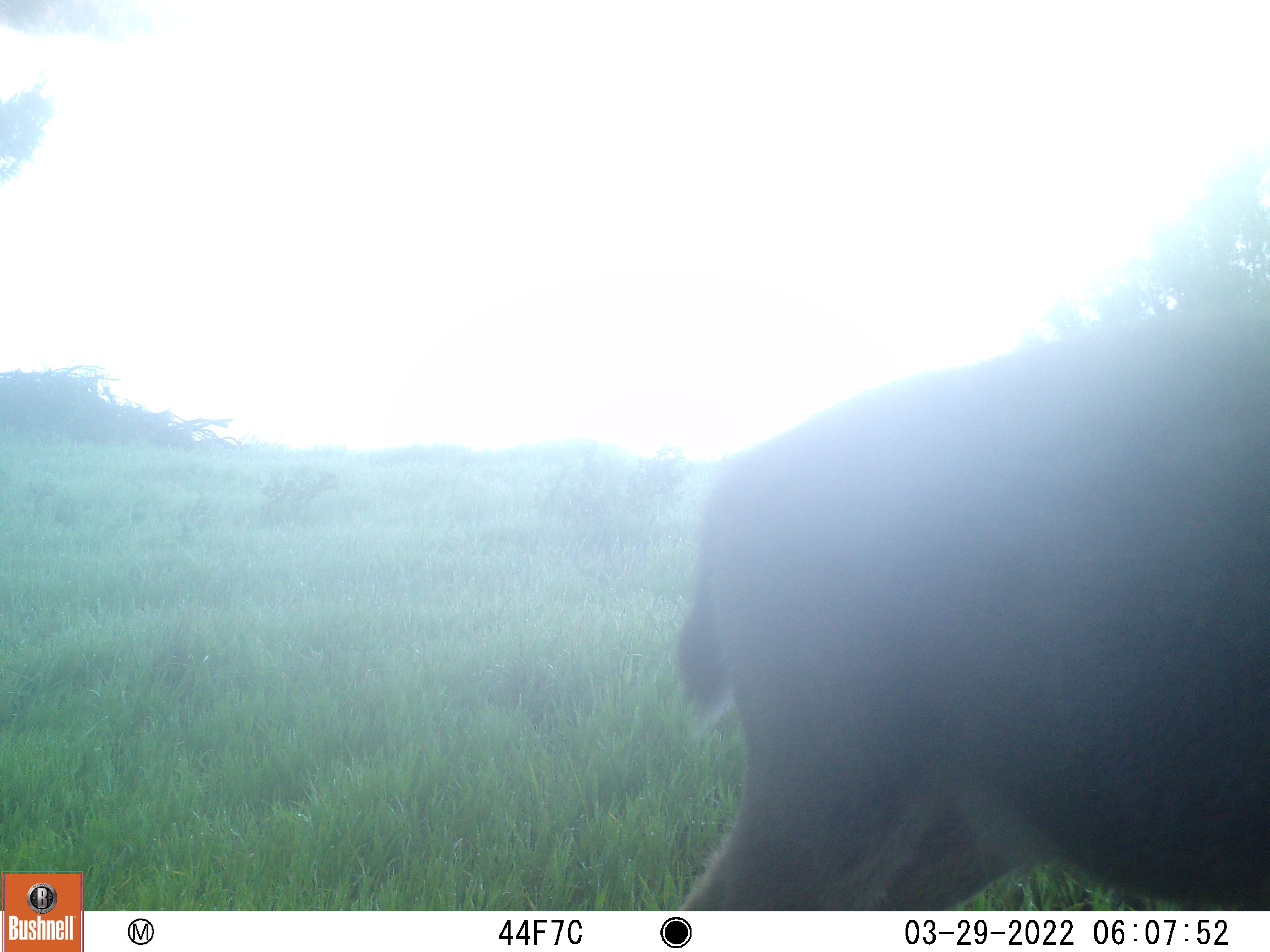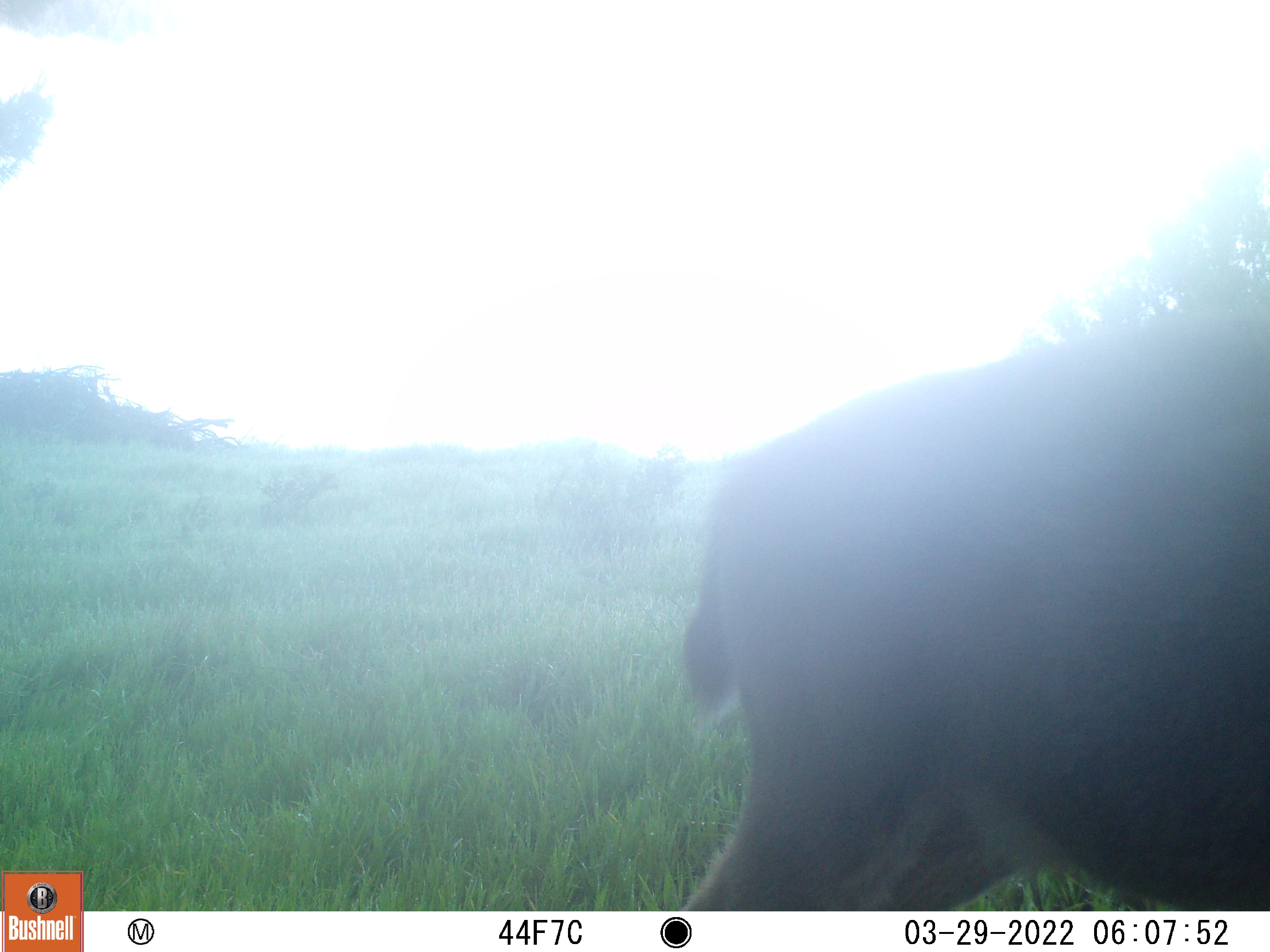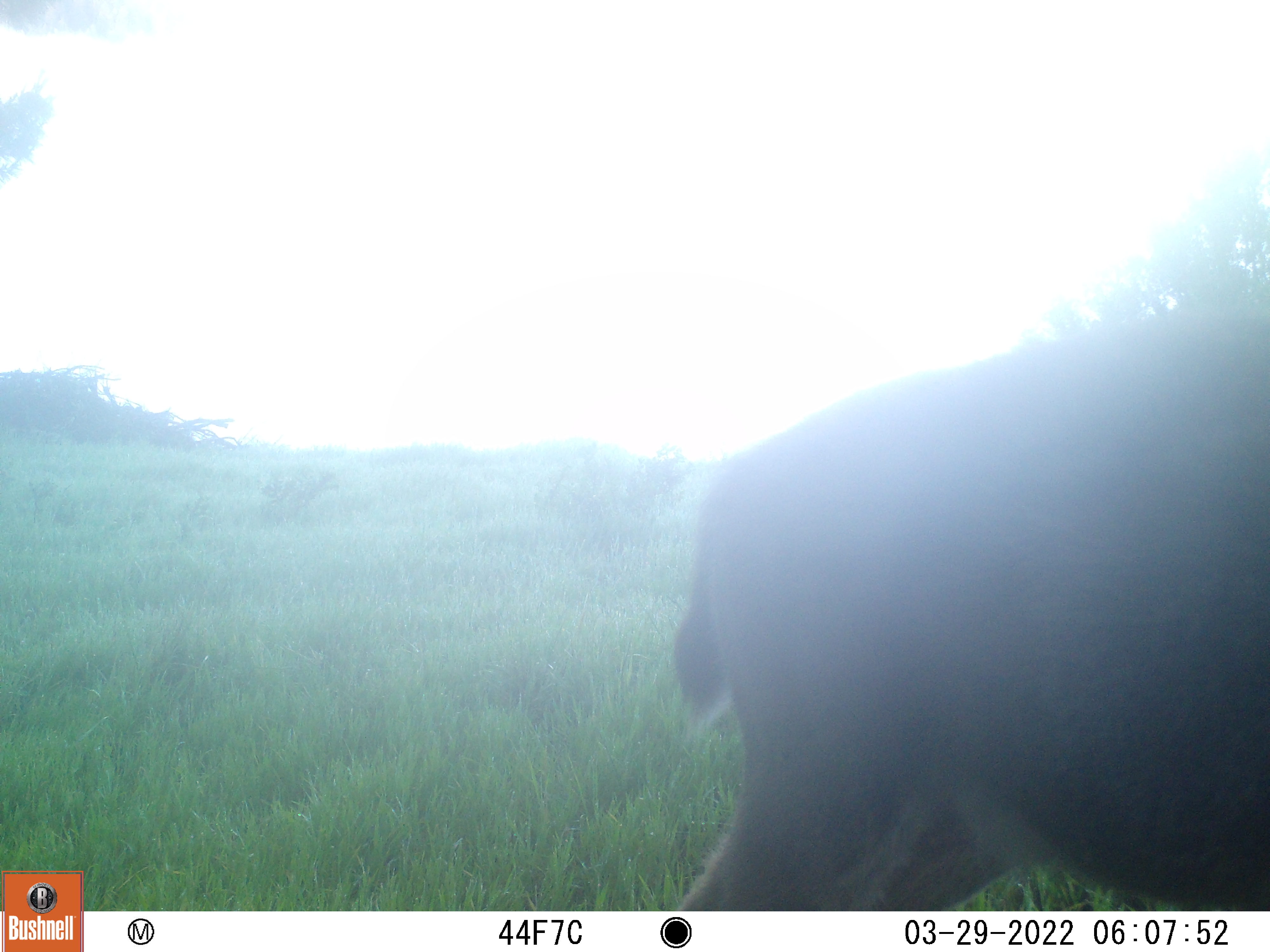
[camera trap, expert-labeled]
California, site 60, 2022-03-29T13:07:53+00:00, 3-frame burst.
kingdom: Animalia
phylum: Chordata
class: Mammalia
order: Artiodactyla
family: Cervidae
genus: Odocoileus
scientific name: Odocoileus hemionus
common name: mule deer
Mule deer (Odocoileus hemionus).